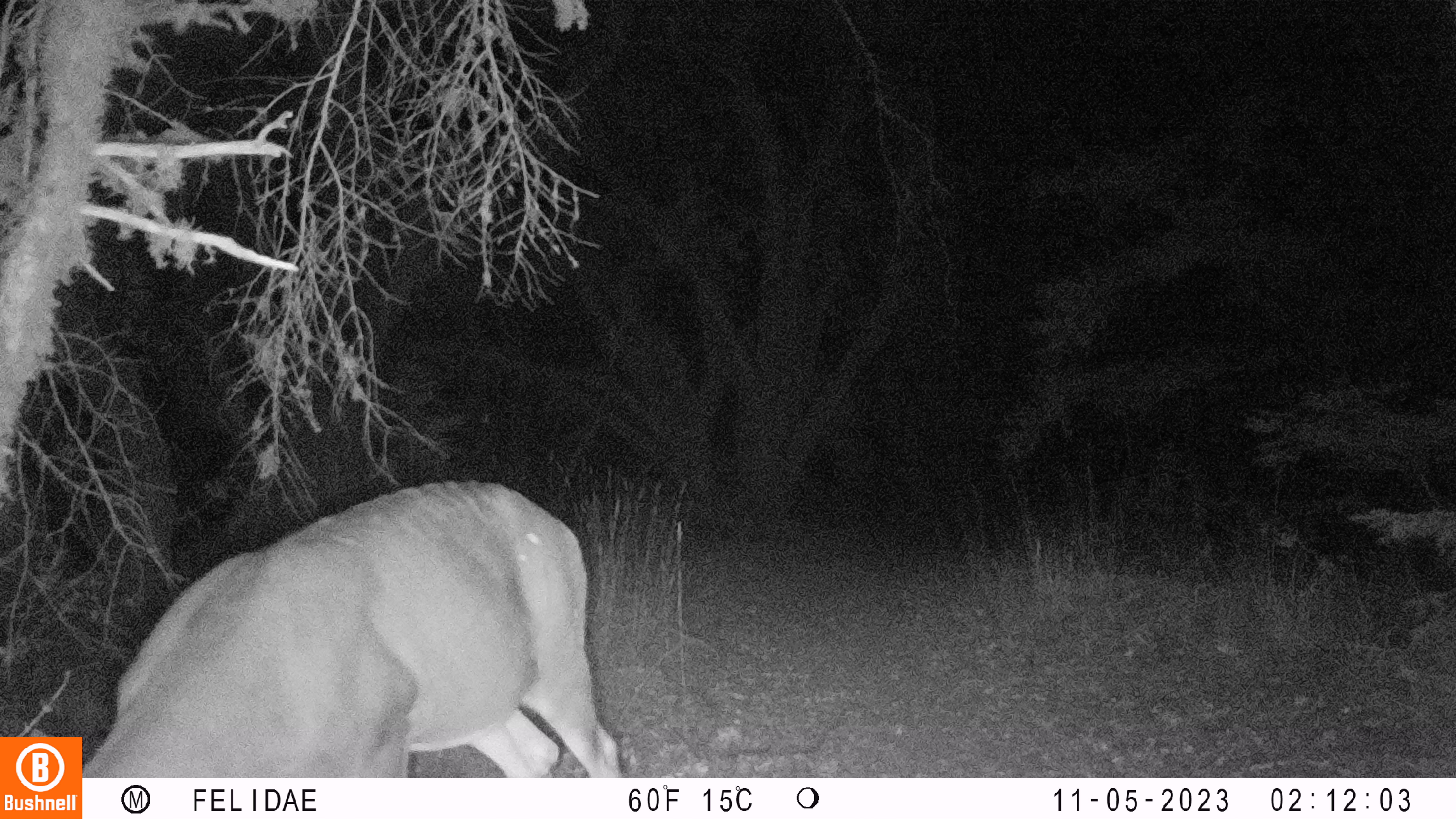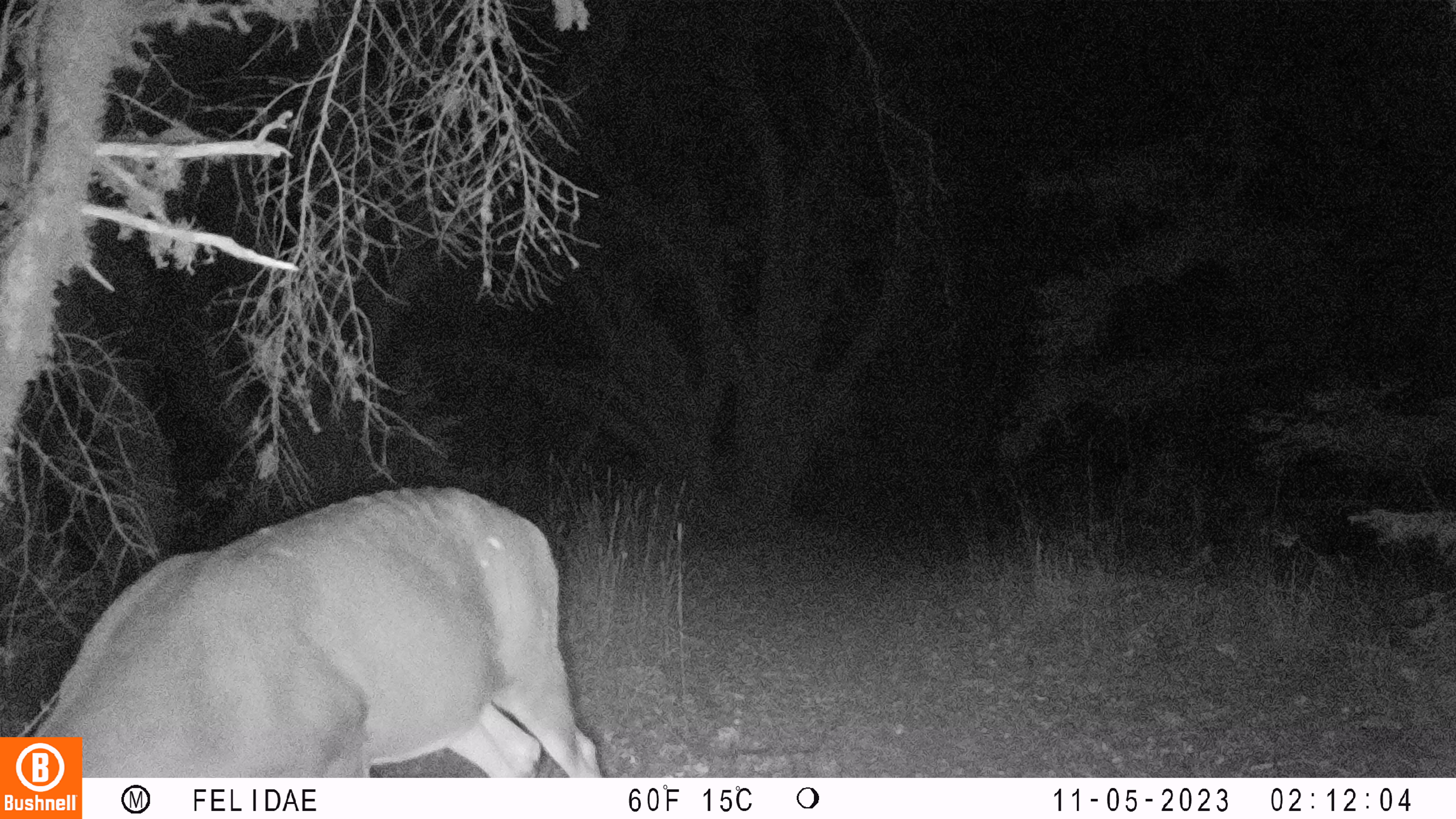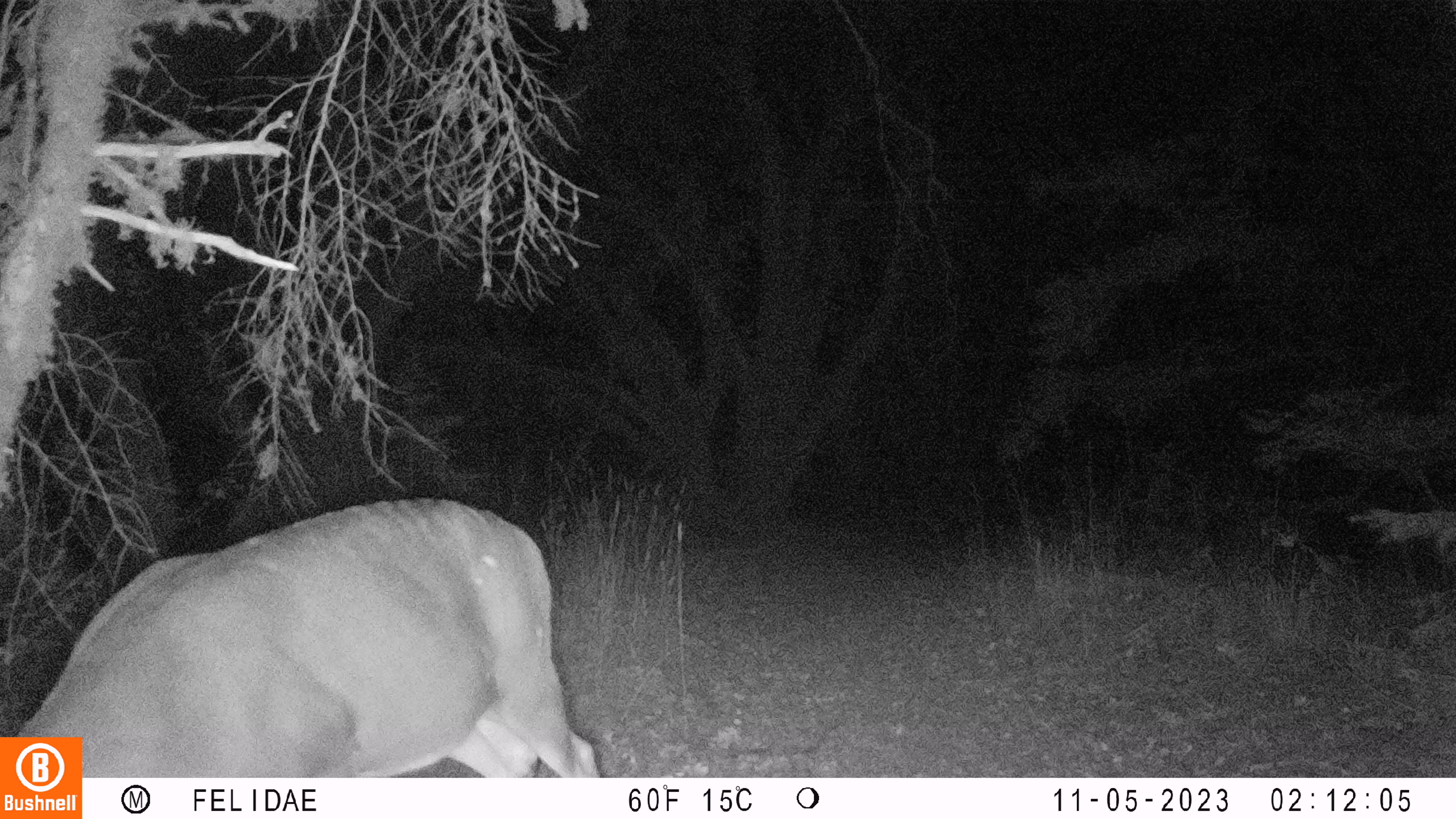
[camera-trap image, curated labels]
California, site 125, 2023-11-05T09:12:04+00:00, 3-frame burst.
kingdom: Animalia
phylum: Chordata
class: Mammalia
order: Artiodactyla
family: Cervidae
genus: Odocoileus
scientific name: Odocoileus hemionus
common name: mule deer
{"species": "mule deer (Odocoileus hemionus)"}